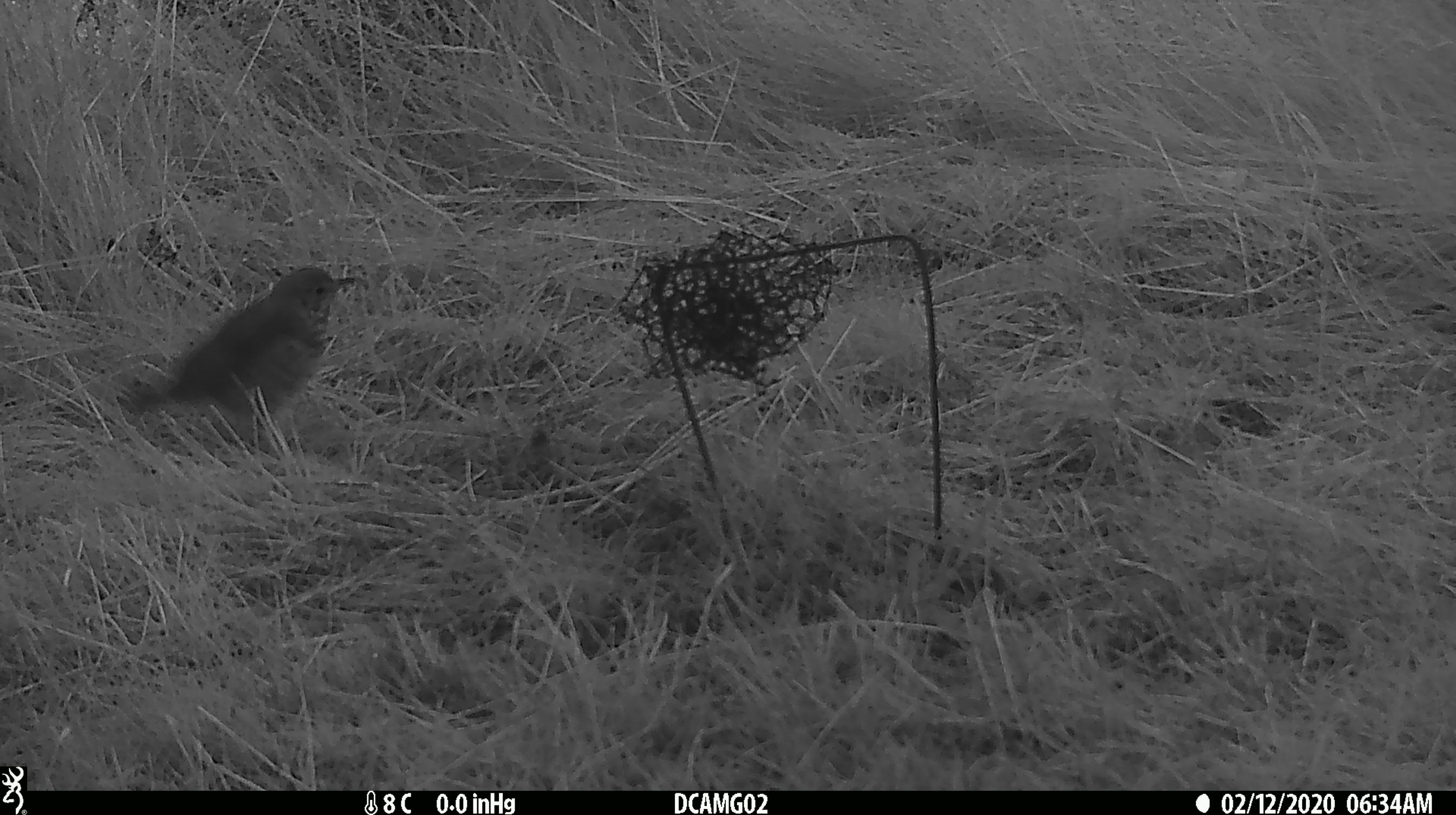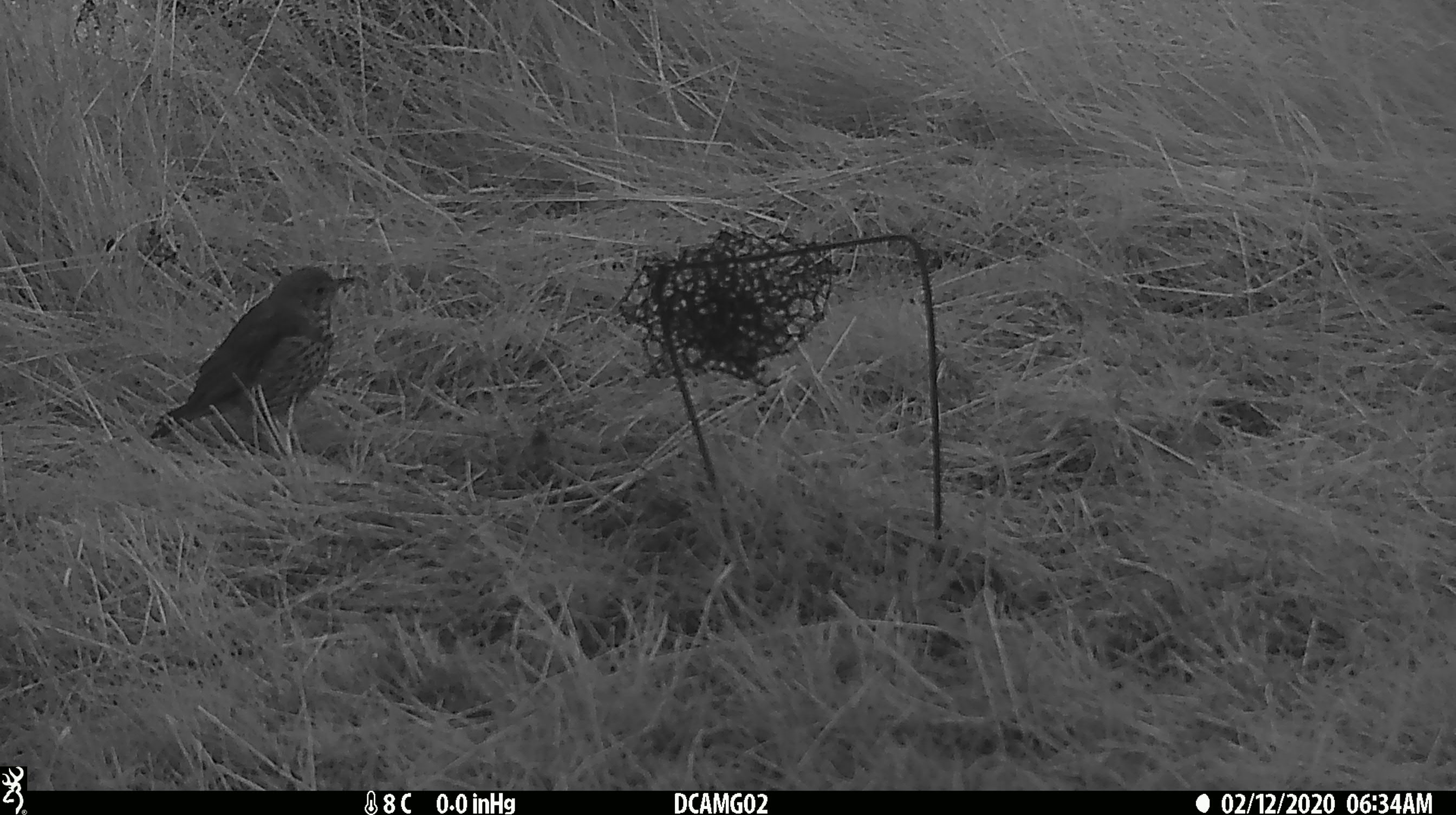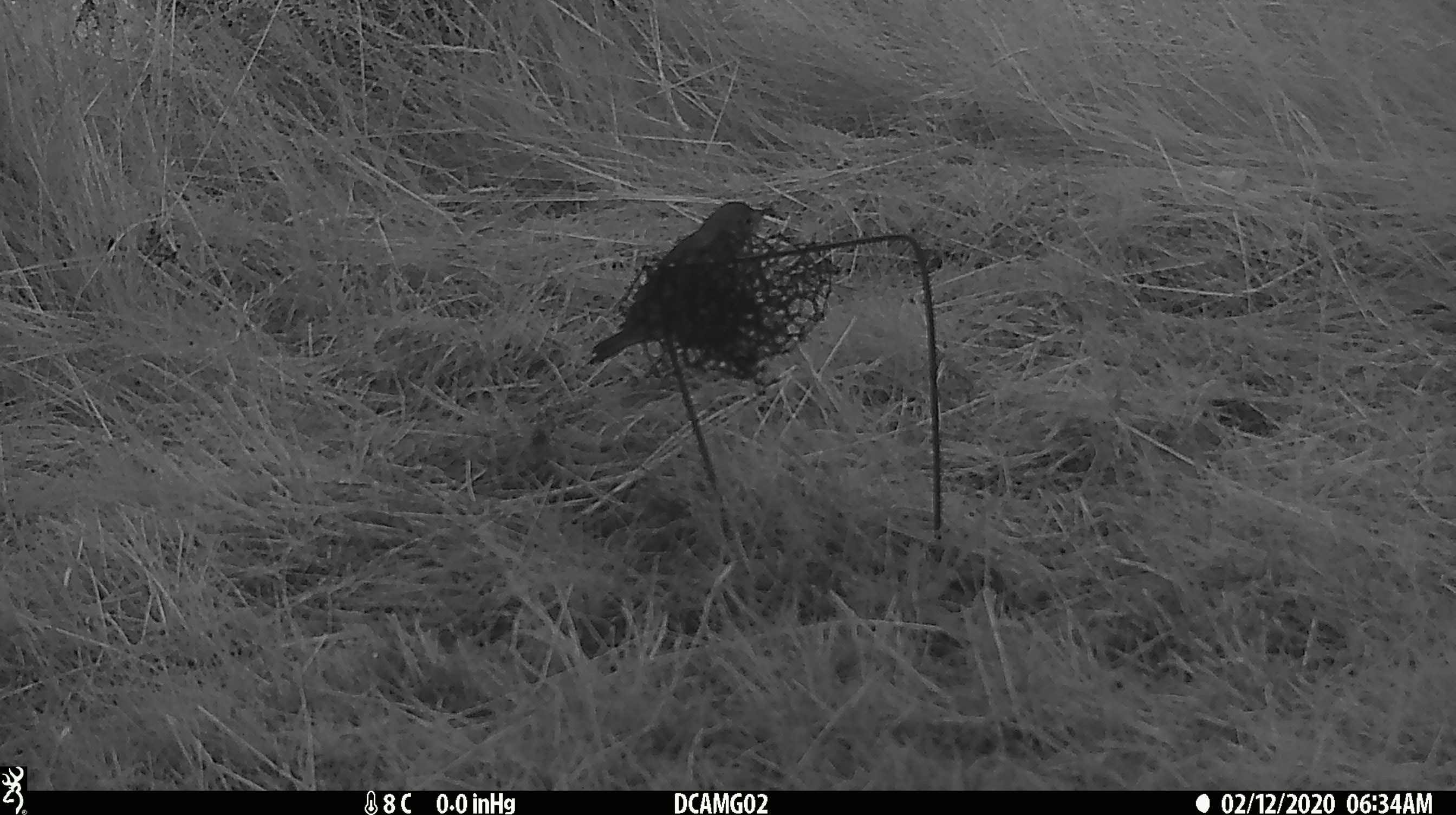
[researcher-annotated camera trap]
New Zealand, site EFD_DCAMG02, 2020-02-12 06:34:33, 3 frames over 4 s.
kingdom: Animalia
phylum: Chordata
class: Aves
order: Passeriformes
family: Turdidae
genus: Turdus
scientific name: Turdus philomelos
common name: song thrush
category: thrush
Thrush (song thrush) (Turdus philomelos).